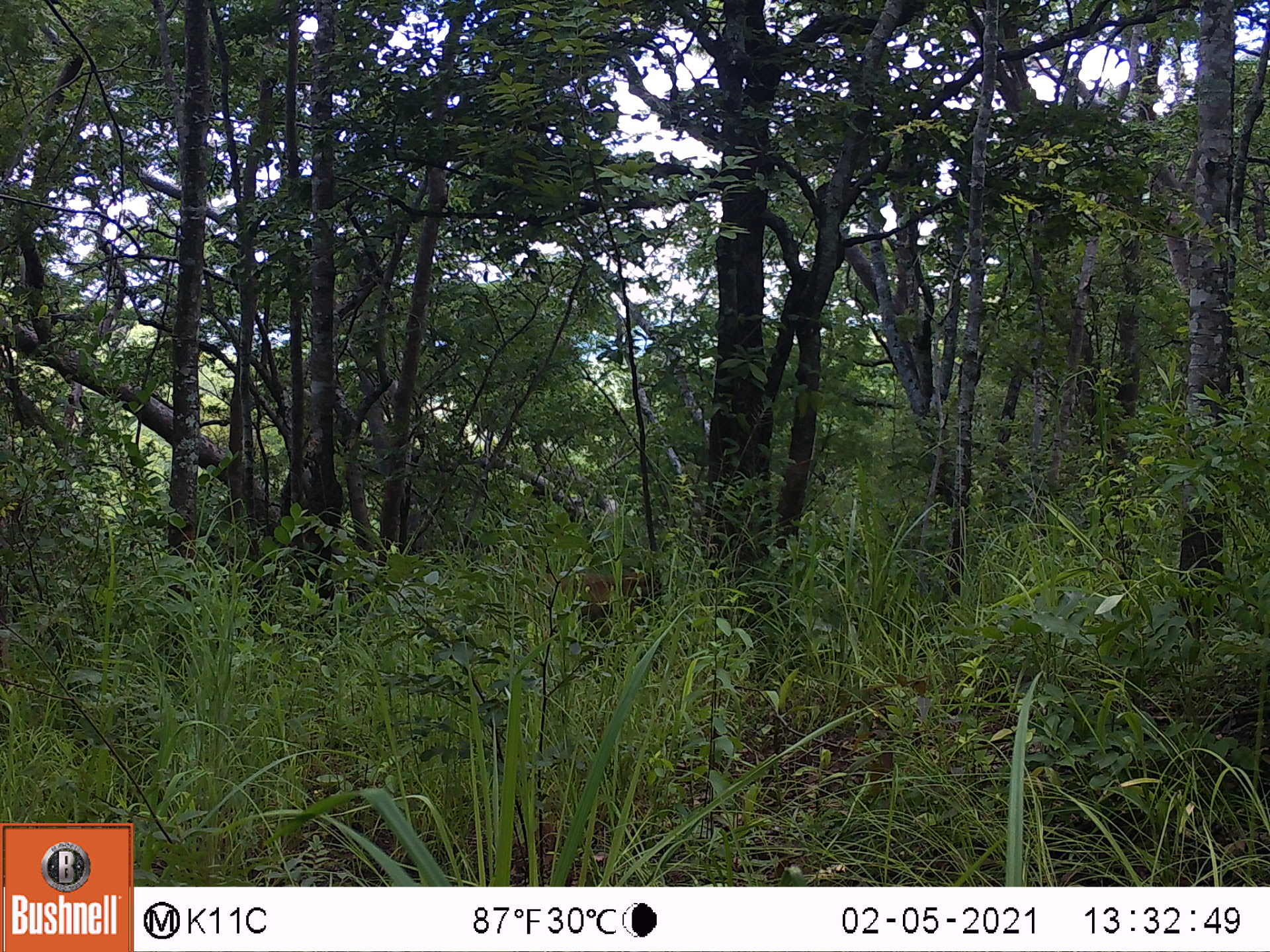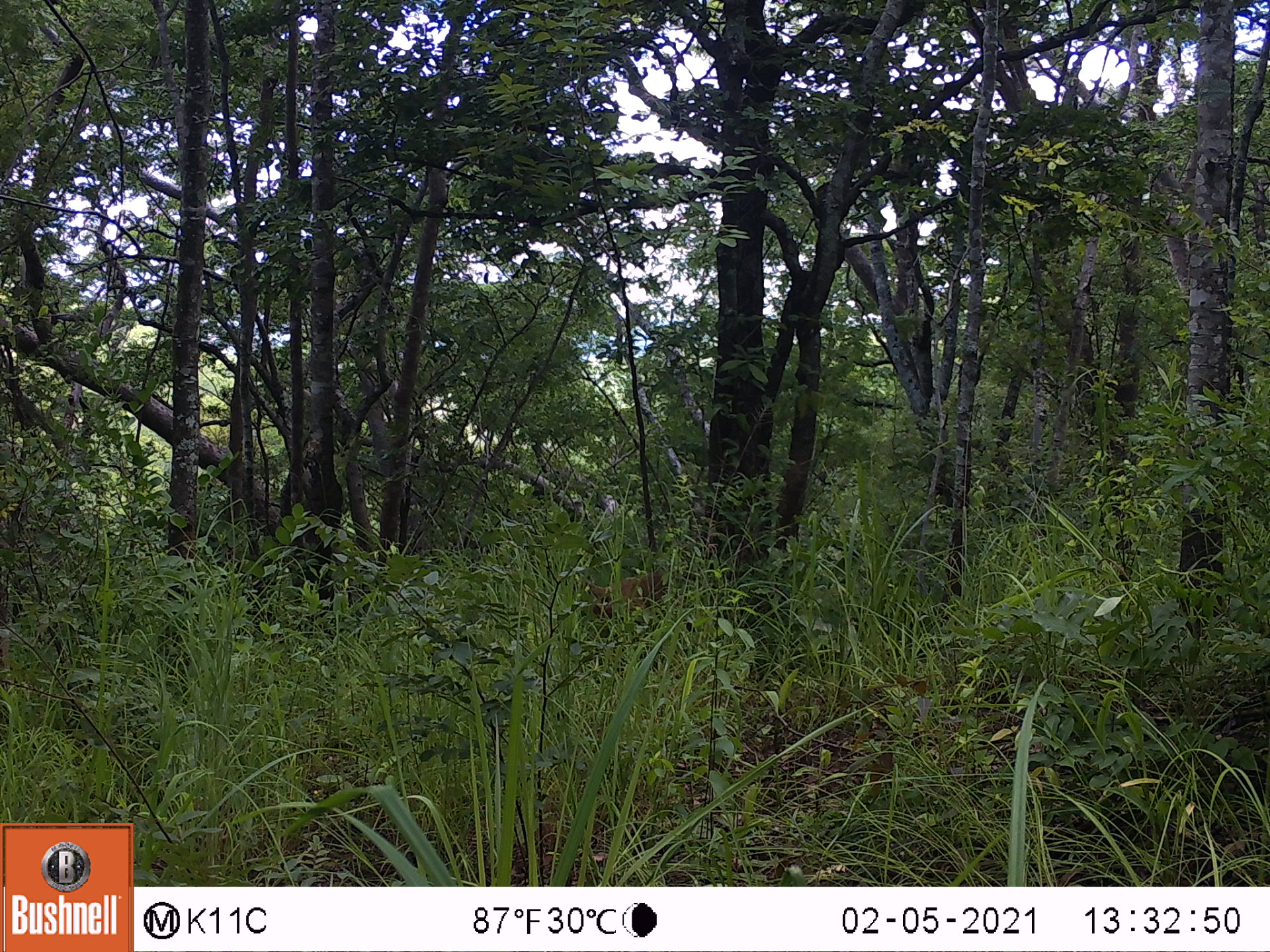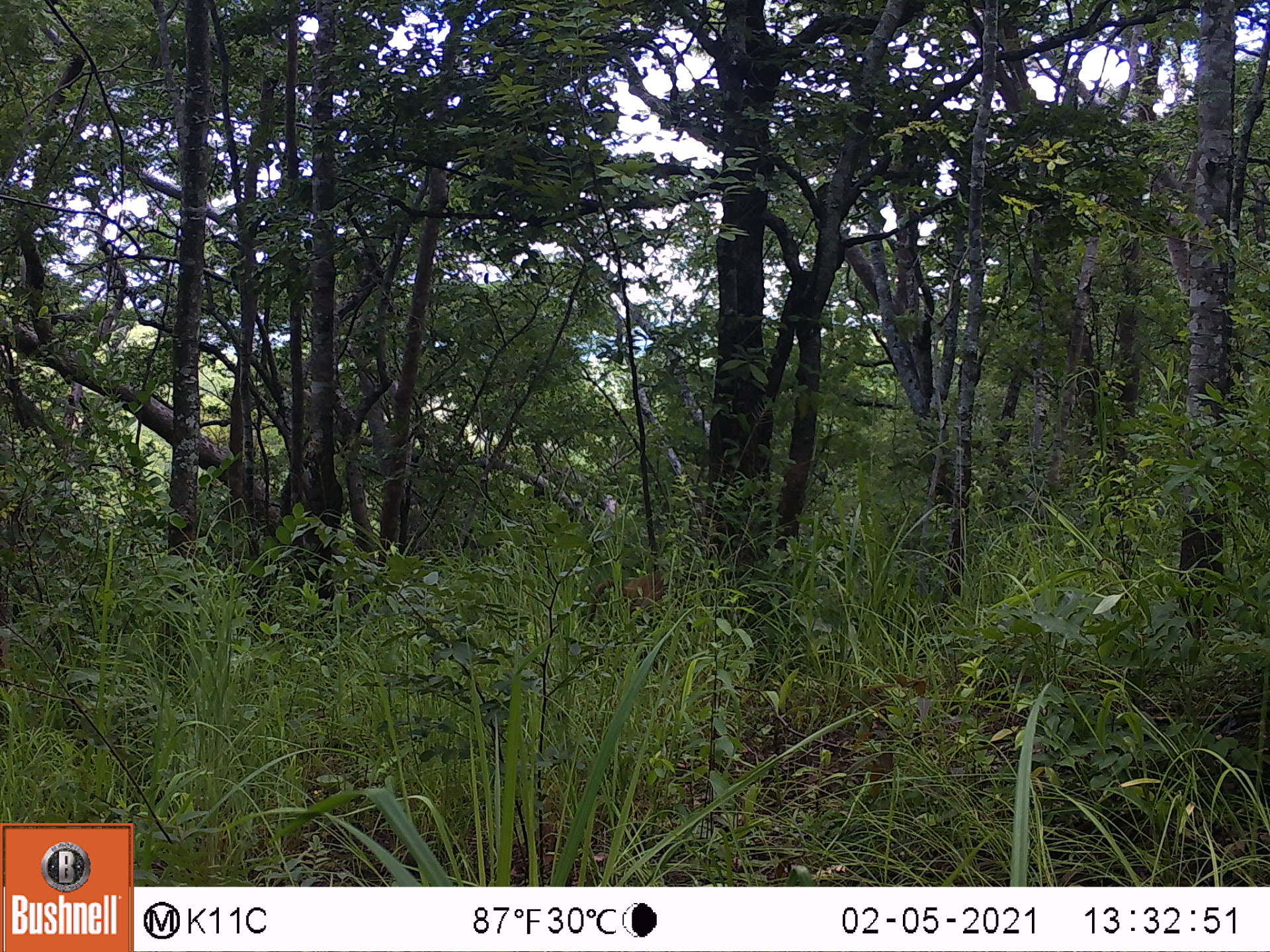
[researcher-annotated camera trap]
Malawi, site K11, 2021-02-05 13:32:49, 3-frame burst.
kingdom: Animalia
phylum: Chordata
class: Mammalia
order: Primates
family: Cercopithecidae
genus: Papio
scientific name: Papio cynocephalus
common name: yellow baboon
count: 1